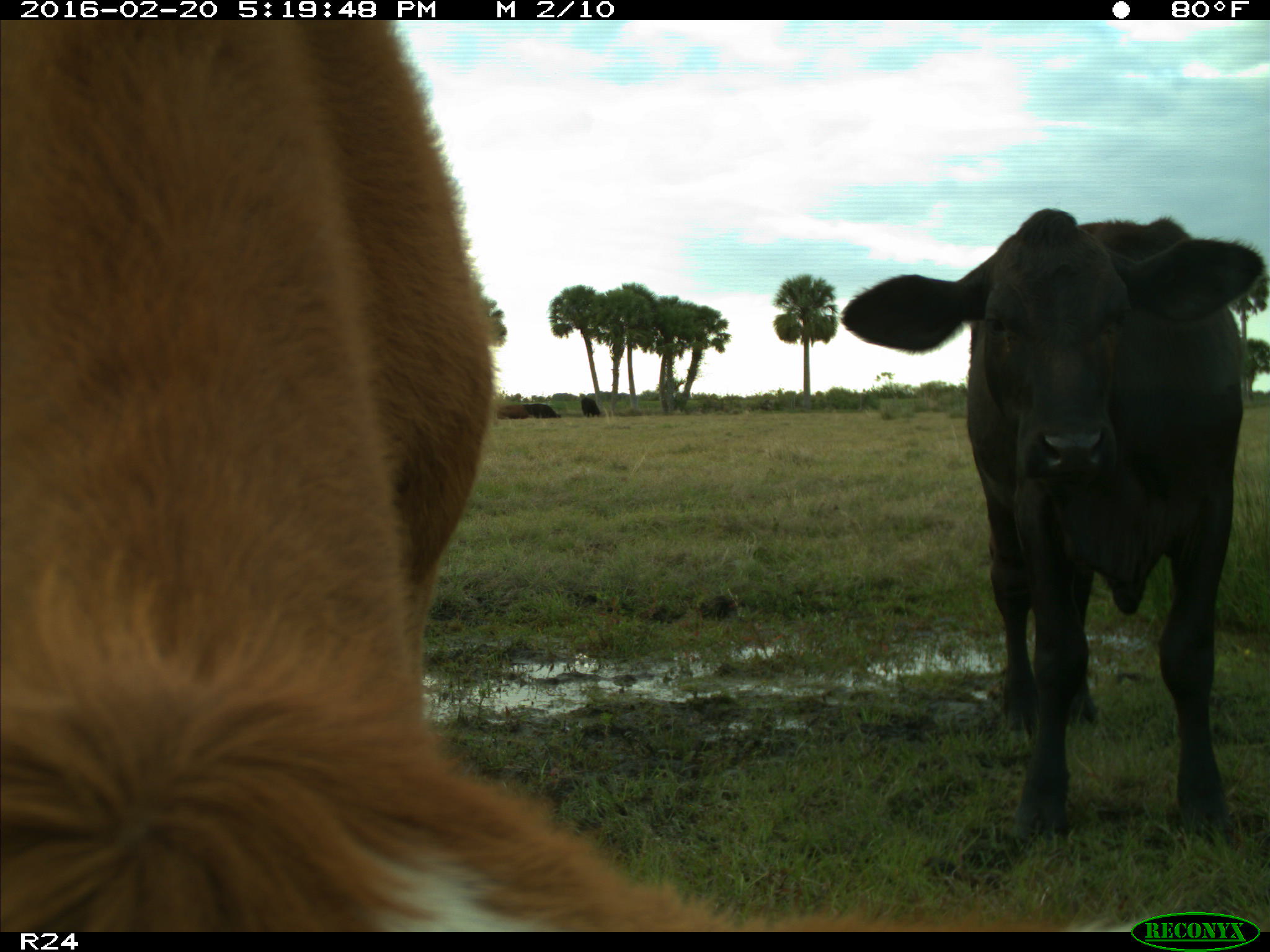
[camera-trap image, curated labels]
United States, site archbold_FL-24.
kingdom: Animalia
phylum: Chordata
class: Mammalia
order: Artiodactyla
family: Bovidae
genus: Bos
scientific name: Bos taurus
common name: domestic cow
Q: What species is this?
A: Bos taurus (domestic cow).